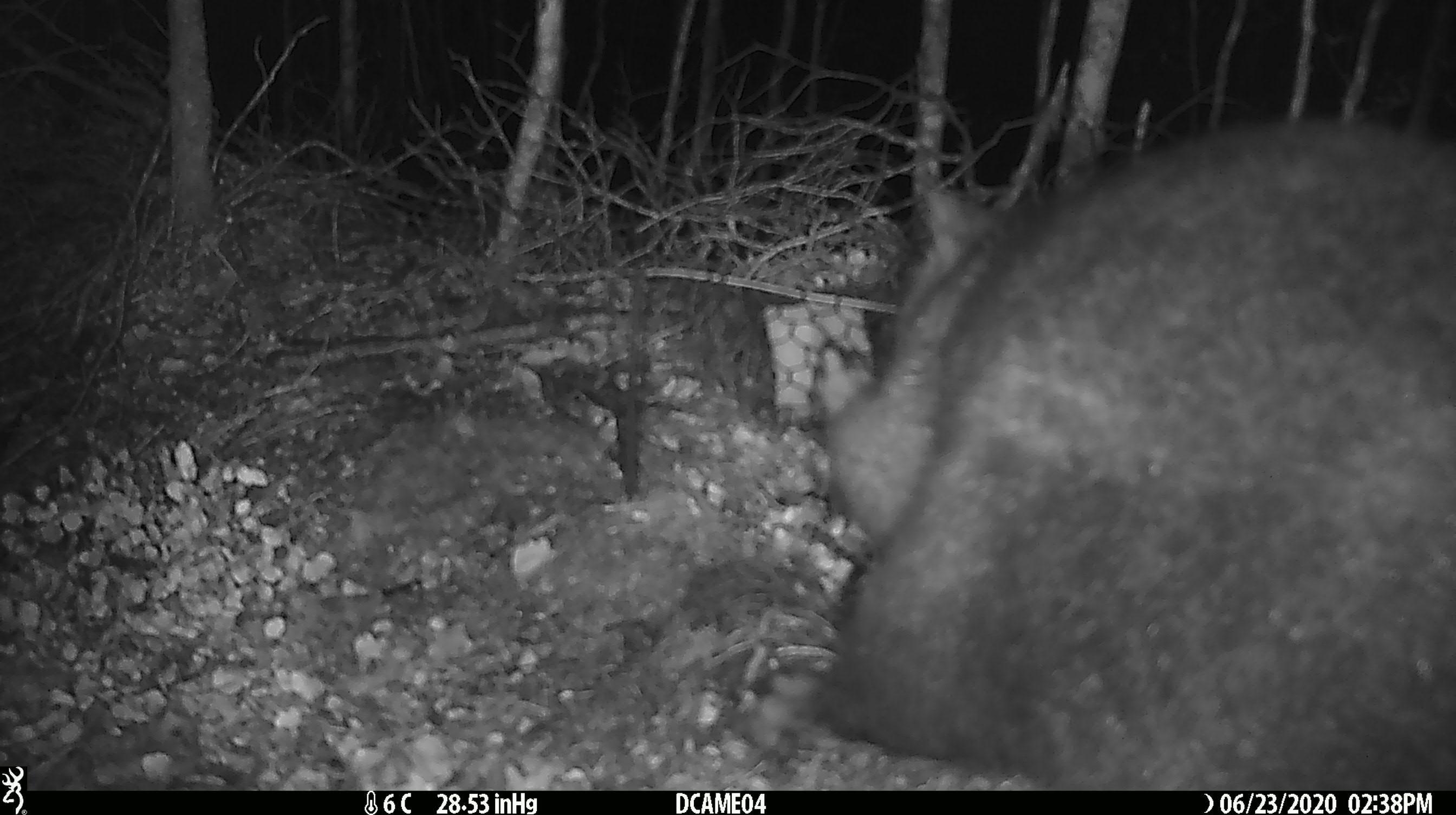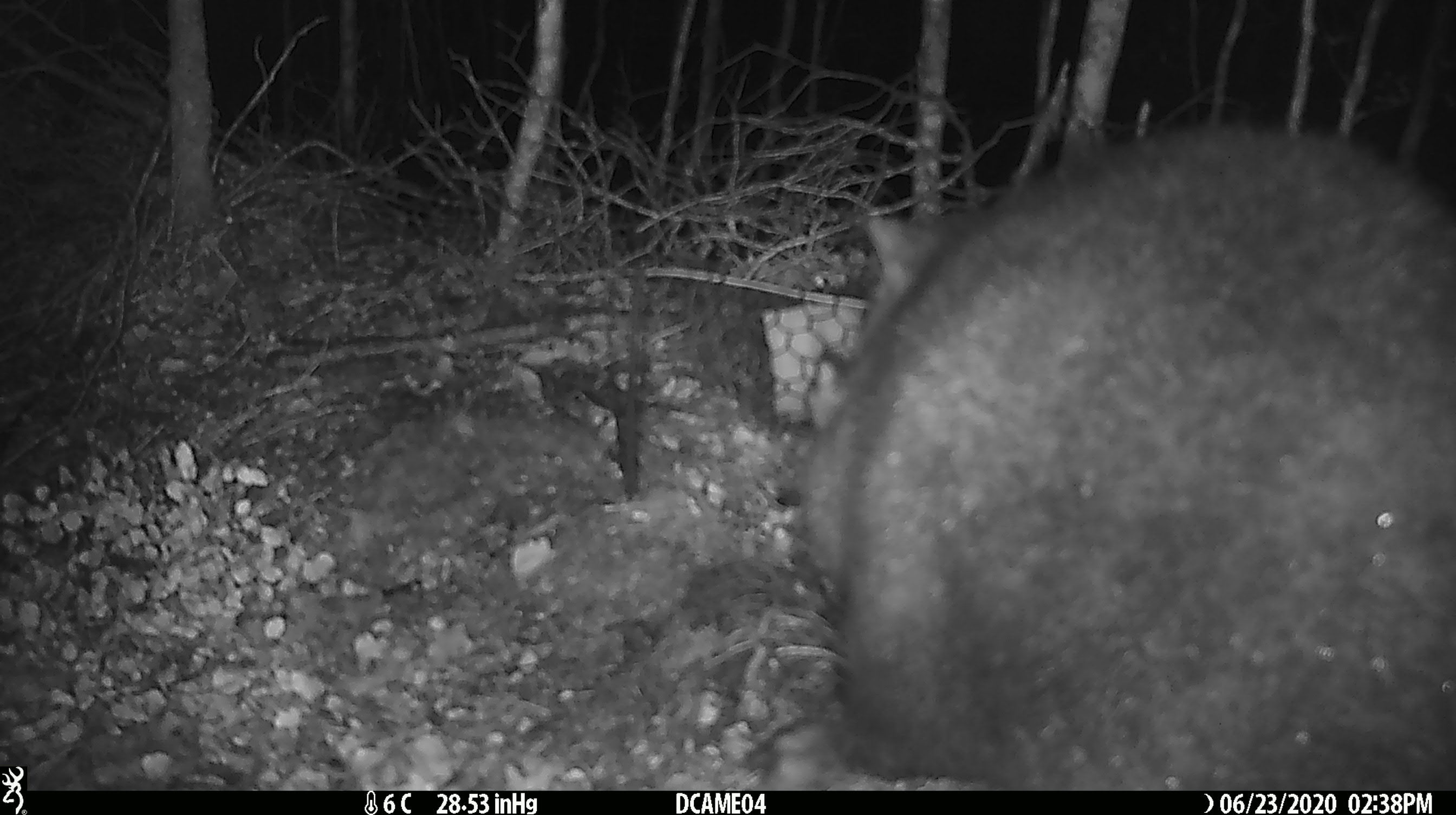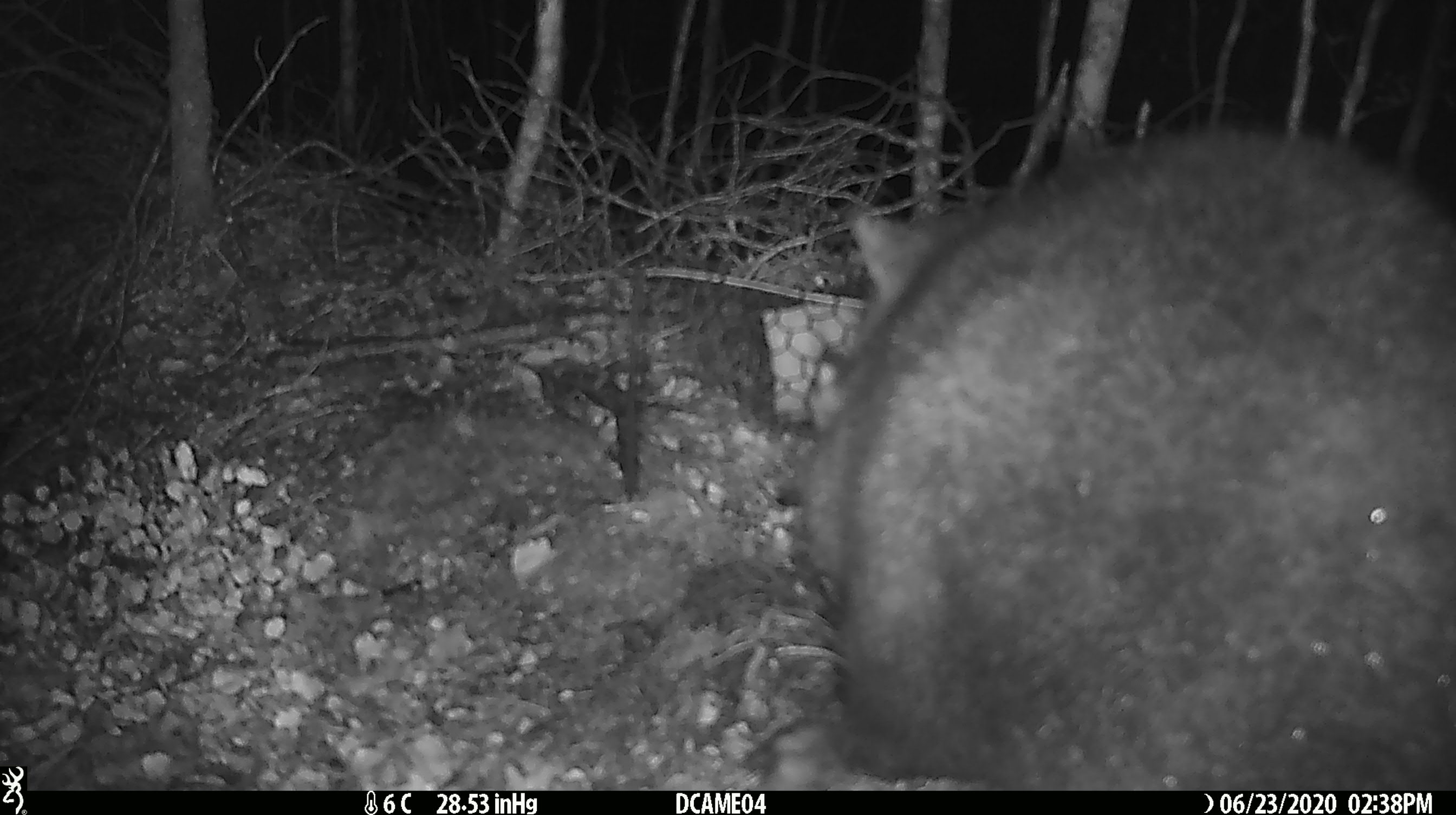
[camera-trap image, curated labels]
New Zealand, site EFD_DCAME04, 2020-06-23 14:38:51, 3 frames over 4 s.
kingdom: Animalia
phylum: Chordata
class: Mammalia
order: Diprotodontia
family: Phalangeridae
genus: Trichosurus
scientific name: Trichosurus vulpecula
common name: common brushtail possum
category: possum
Possum (common brushtail possum) (Trichosurus vulpecula).